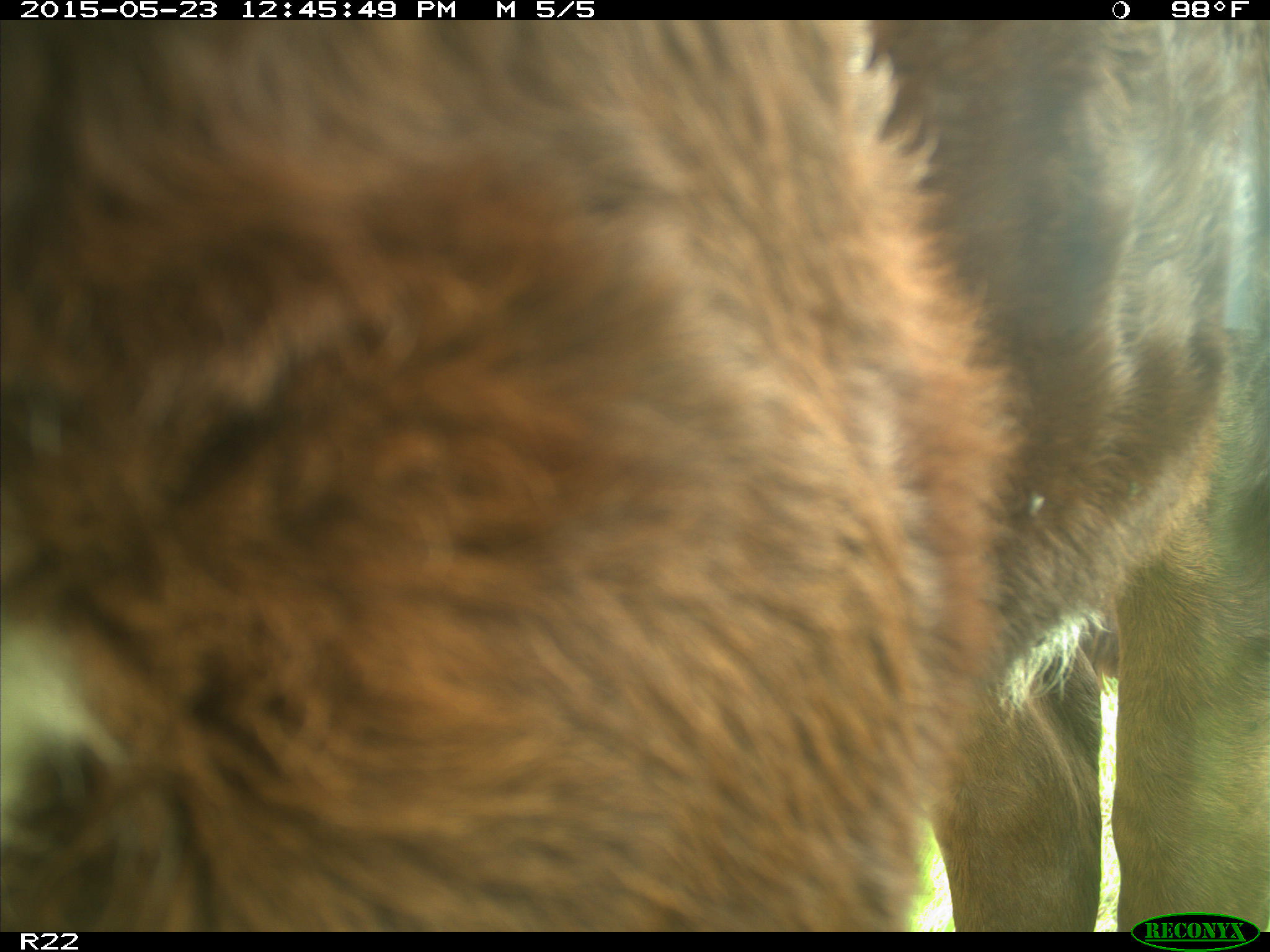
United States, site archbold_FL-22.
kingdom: Animalia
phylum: Chordata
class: Mammalia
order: Artiodactyla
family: Bovidae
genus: Bos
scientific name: Bos taurus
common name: domestic cow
Bos taurus (domestic cow).